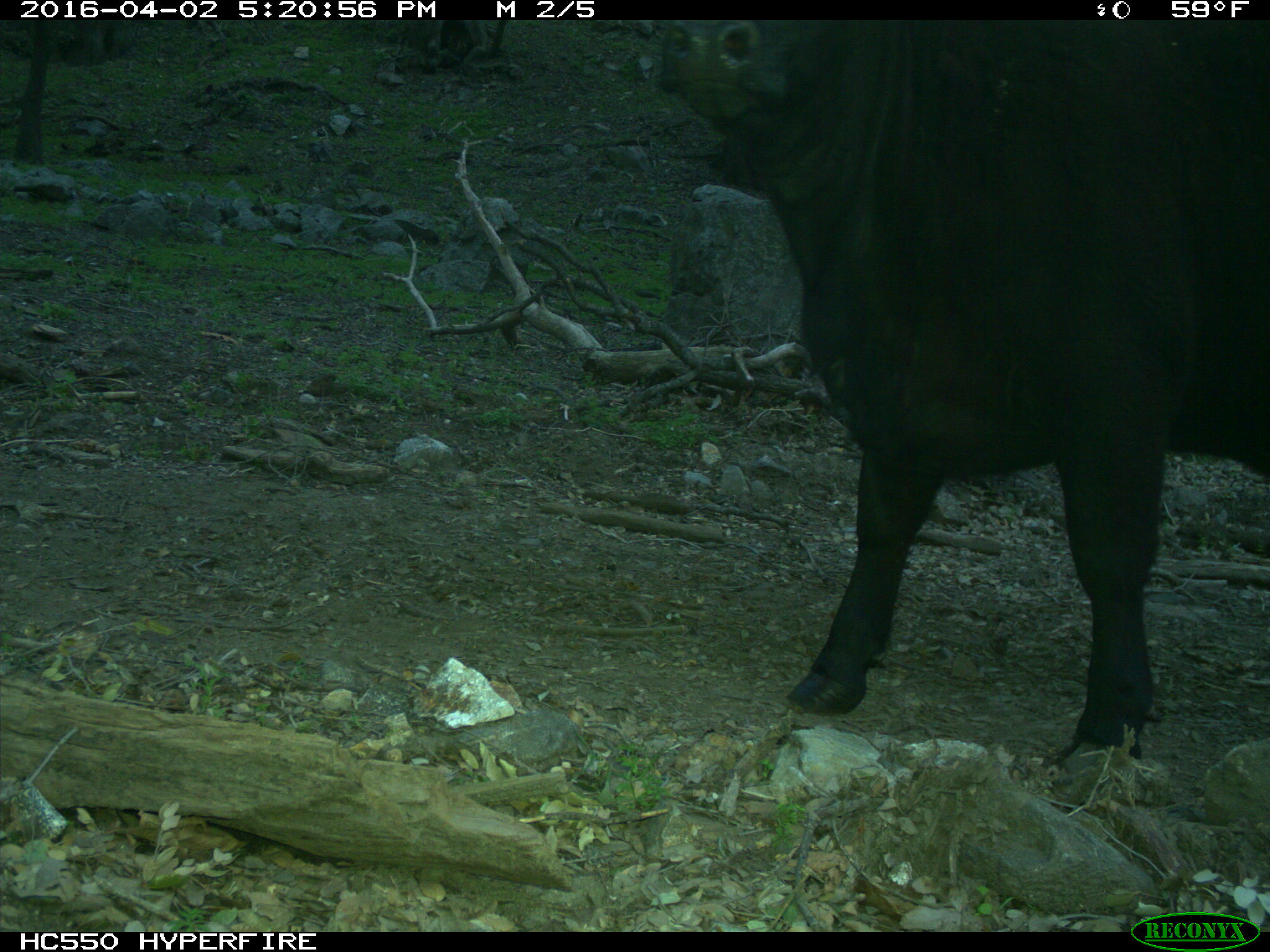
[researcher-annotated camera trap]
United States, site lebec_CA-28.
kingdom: Animalia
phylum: Chordata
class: Mammalia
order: Artiodactyla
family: Bovidae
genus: Bos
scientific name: Bos taurus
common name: domestic cow